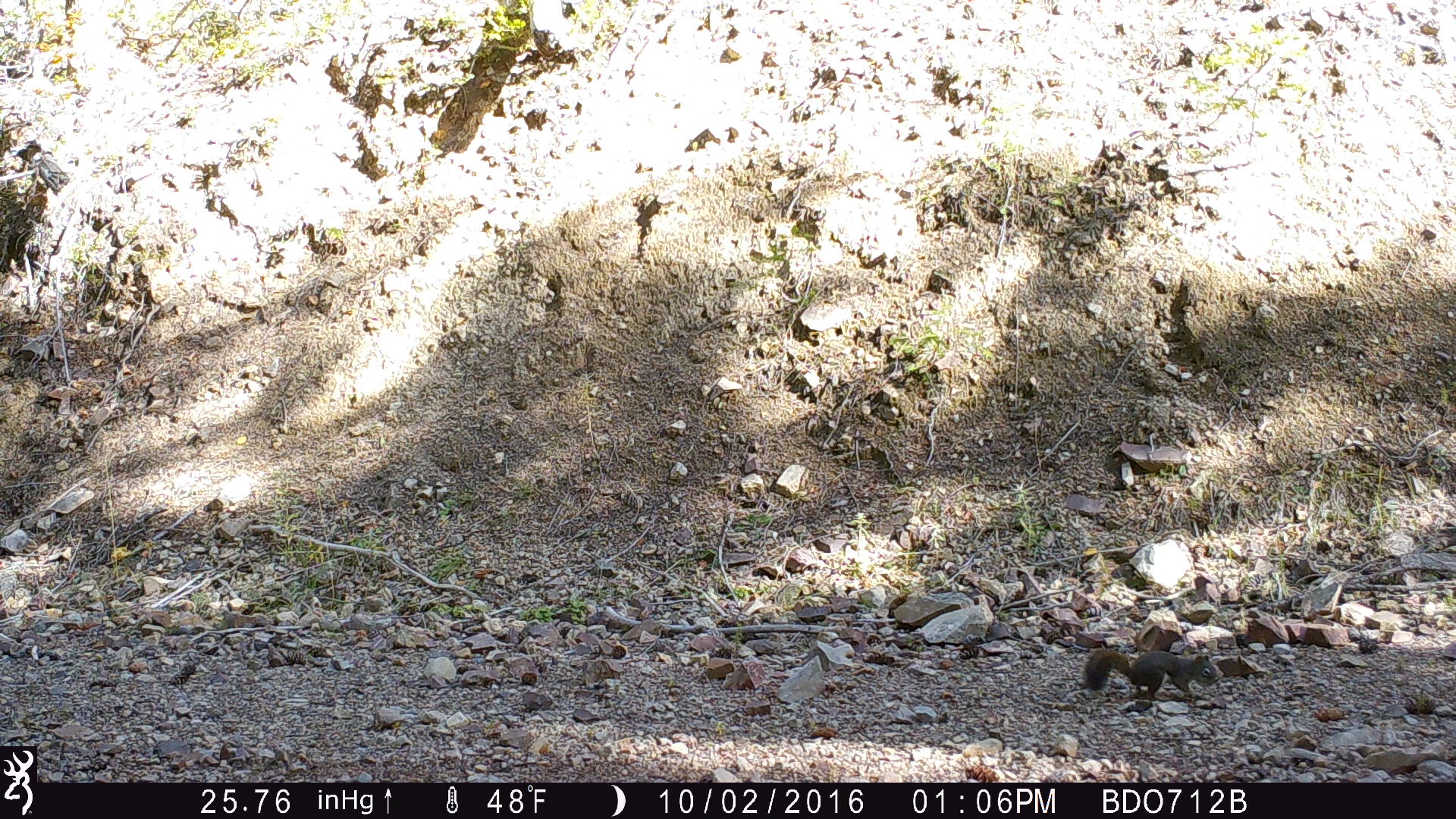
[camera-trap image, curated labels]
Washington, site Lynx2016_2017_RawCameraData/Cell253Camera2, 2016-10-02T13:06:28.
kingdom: Animalia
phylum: Chordata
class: Mammalia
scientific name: Mammalia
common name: small mammal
Small mammal (Mammalia). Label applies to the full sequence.